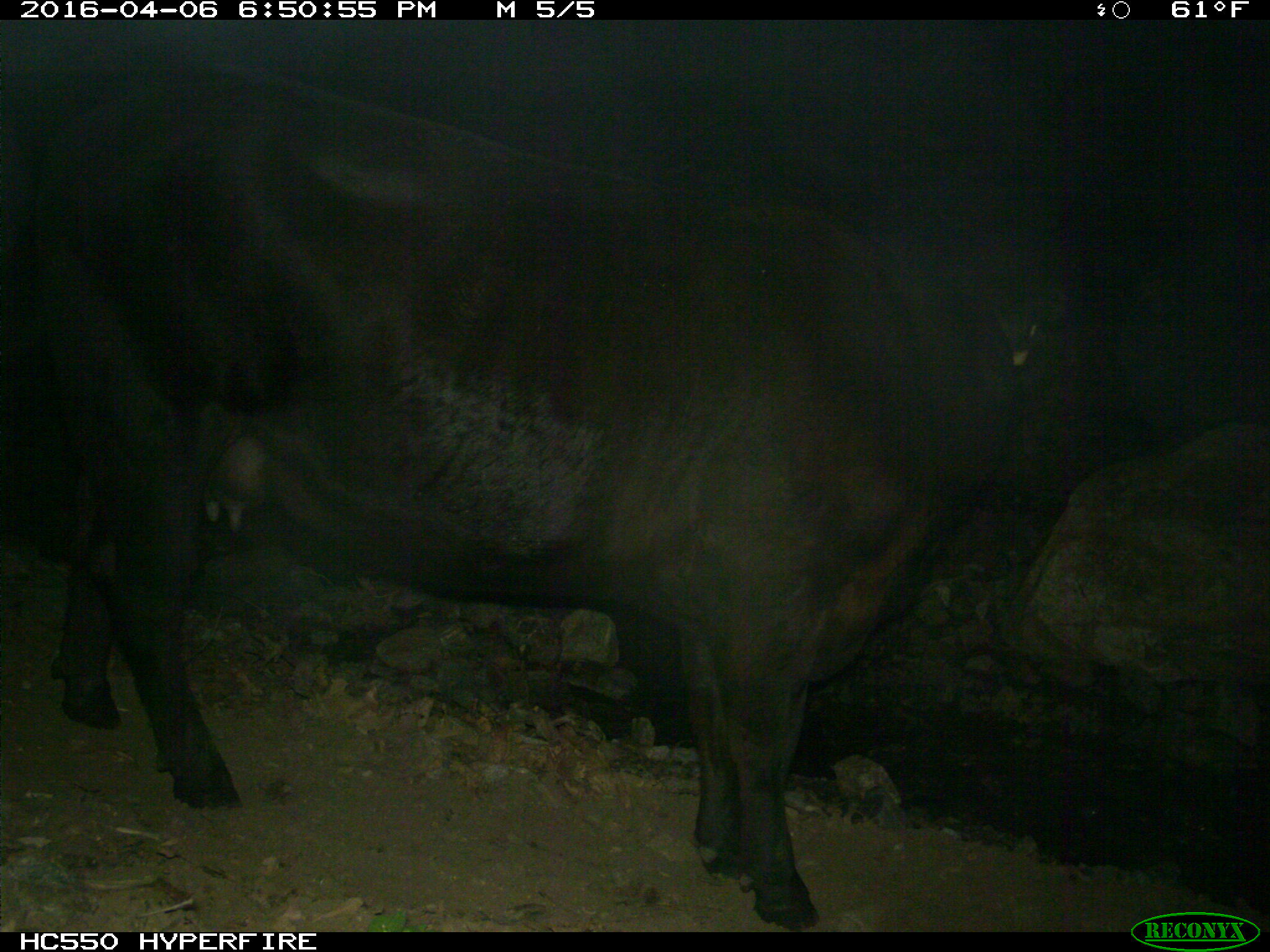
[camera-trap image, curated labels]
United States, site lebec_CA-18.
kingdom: Animalia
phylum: Chordata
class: Mammalia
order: Artiodactyla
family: Bovidae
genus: Bos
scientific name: Bos taurus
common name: domestic cow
Bos taurus (domestic cow).